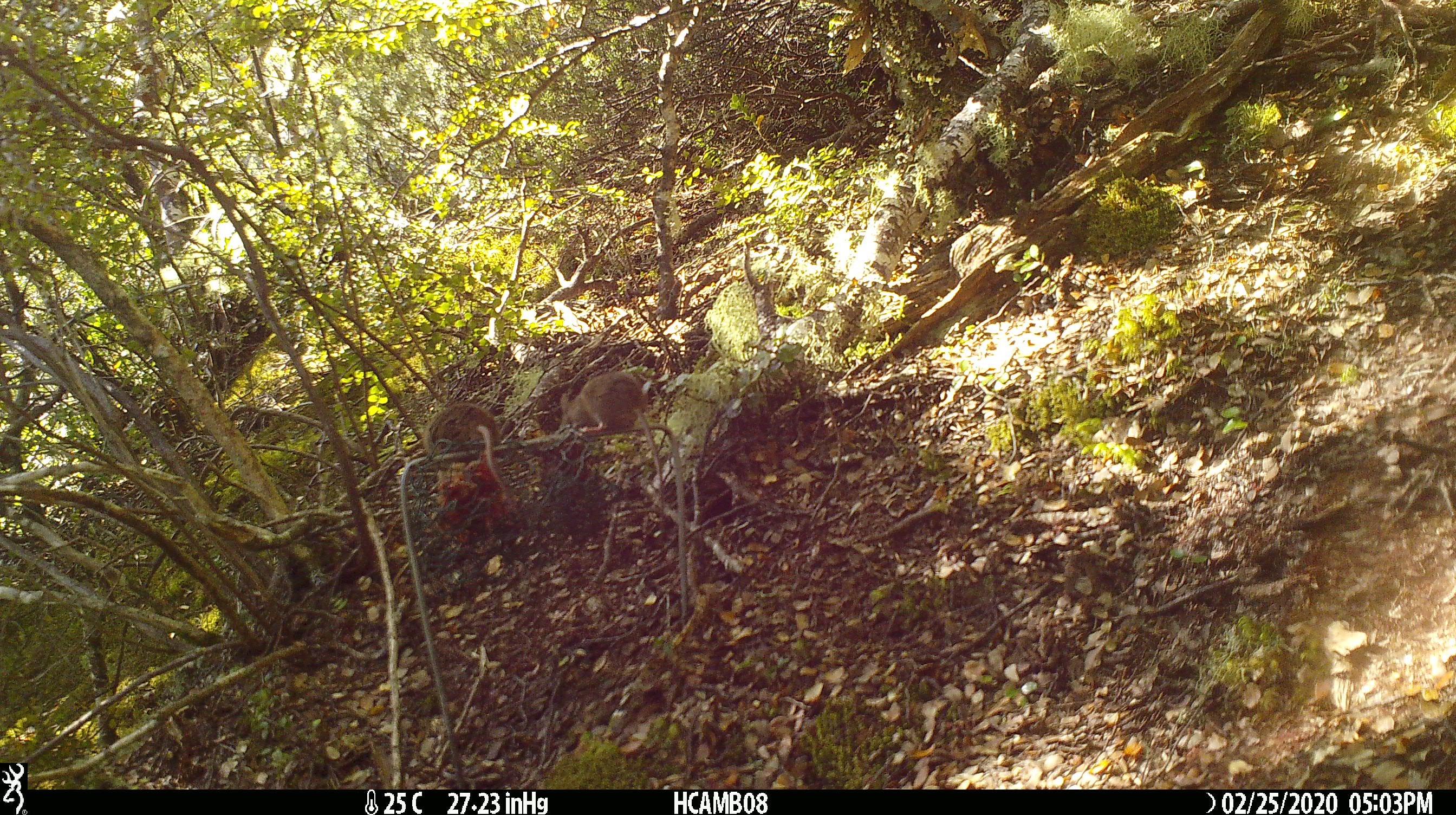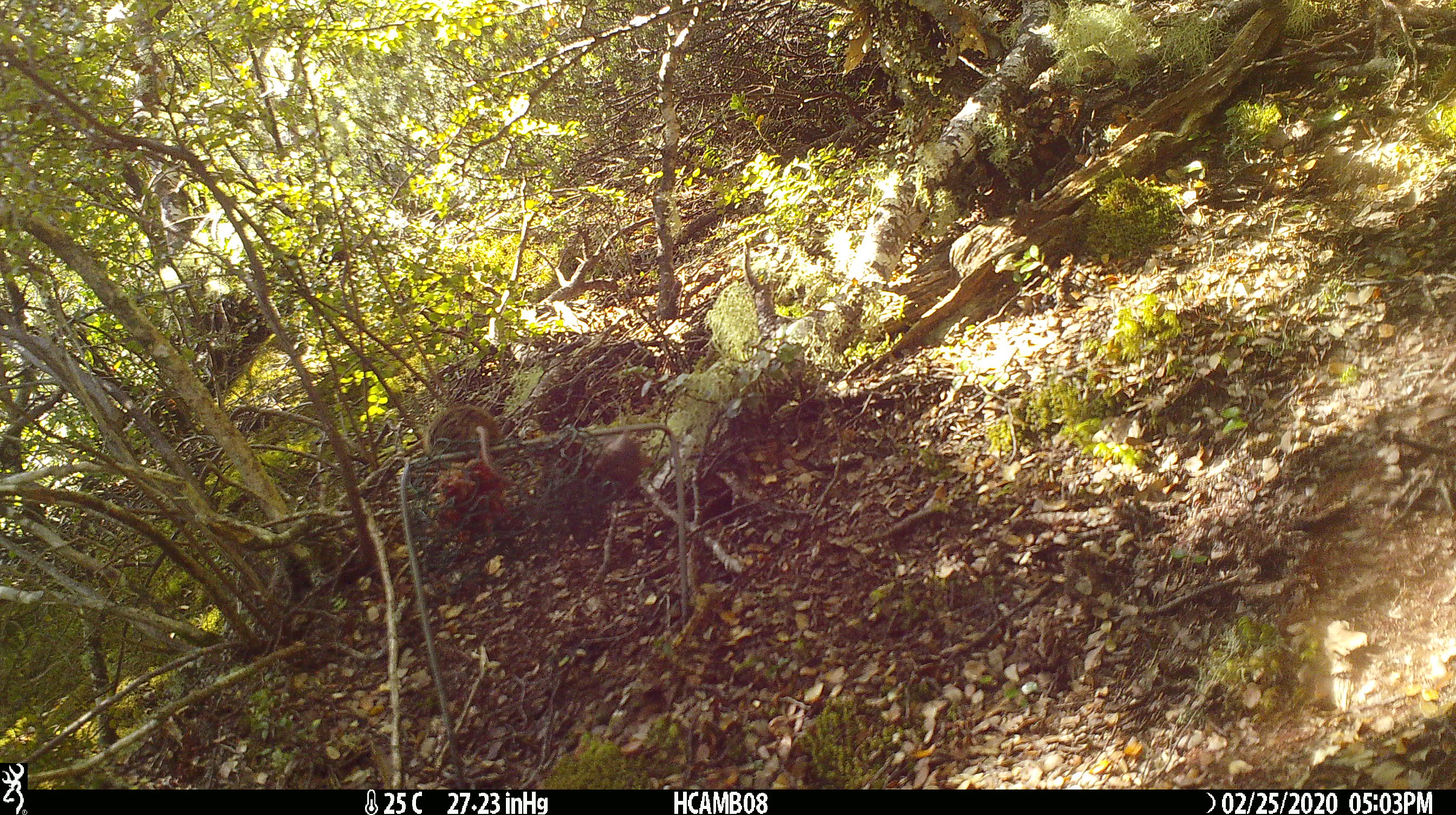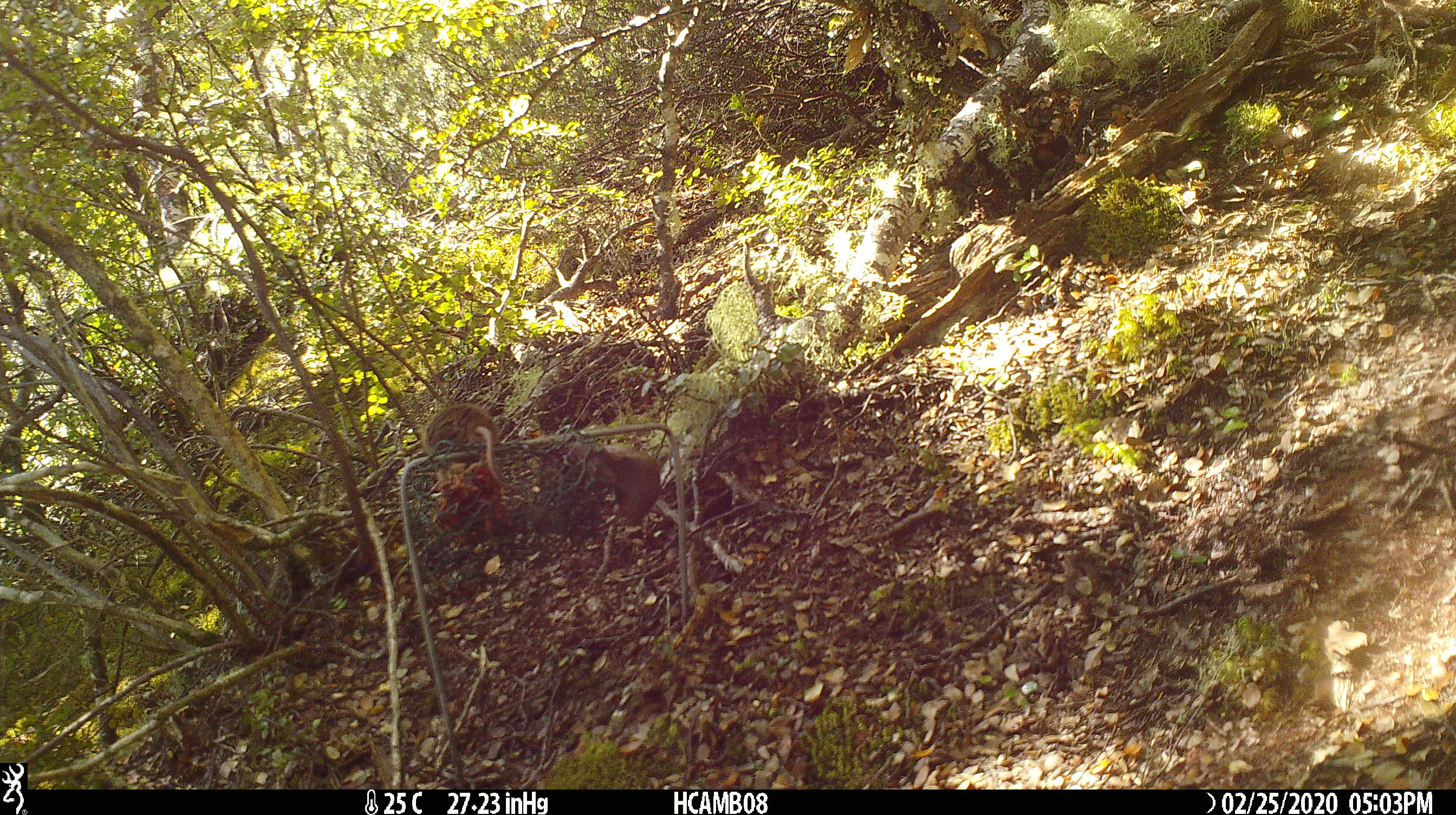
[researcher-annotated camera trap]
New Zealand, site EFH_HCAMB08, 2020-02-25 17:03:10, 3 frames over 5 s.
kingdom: Animalia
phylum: Chordata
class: Mammalia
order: Rodentia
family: Muridae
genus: Mus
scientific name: Mus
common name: mouse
Mouse (Mus).